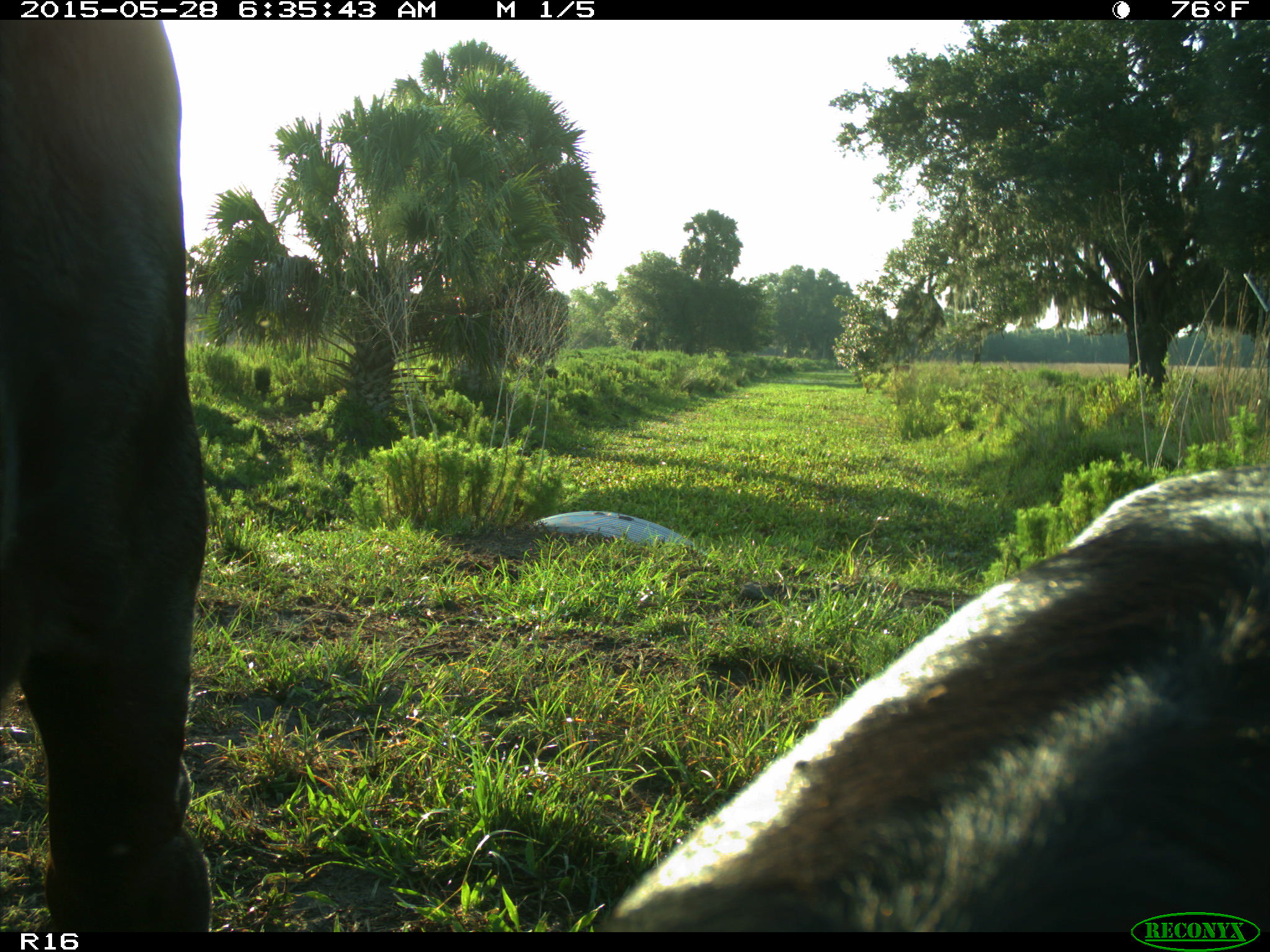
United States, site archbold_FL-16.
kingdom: Animalia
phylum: Chordata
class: Mammalia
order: Artiodactyla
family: Bovidae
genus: Bos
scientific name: Bos taurus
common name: domestic cow